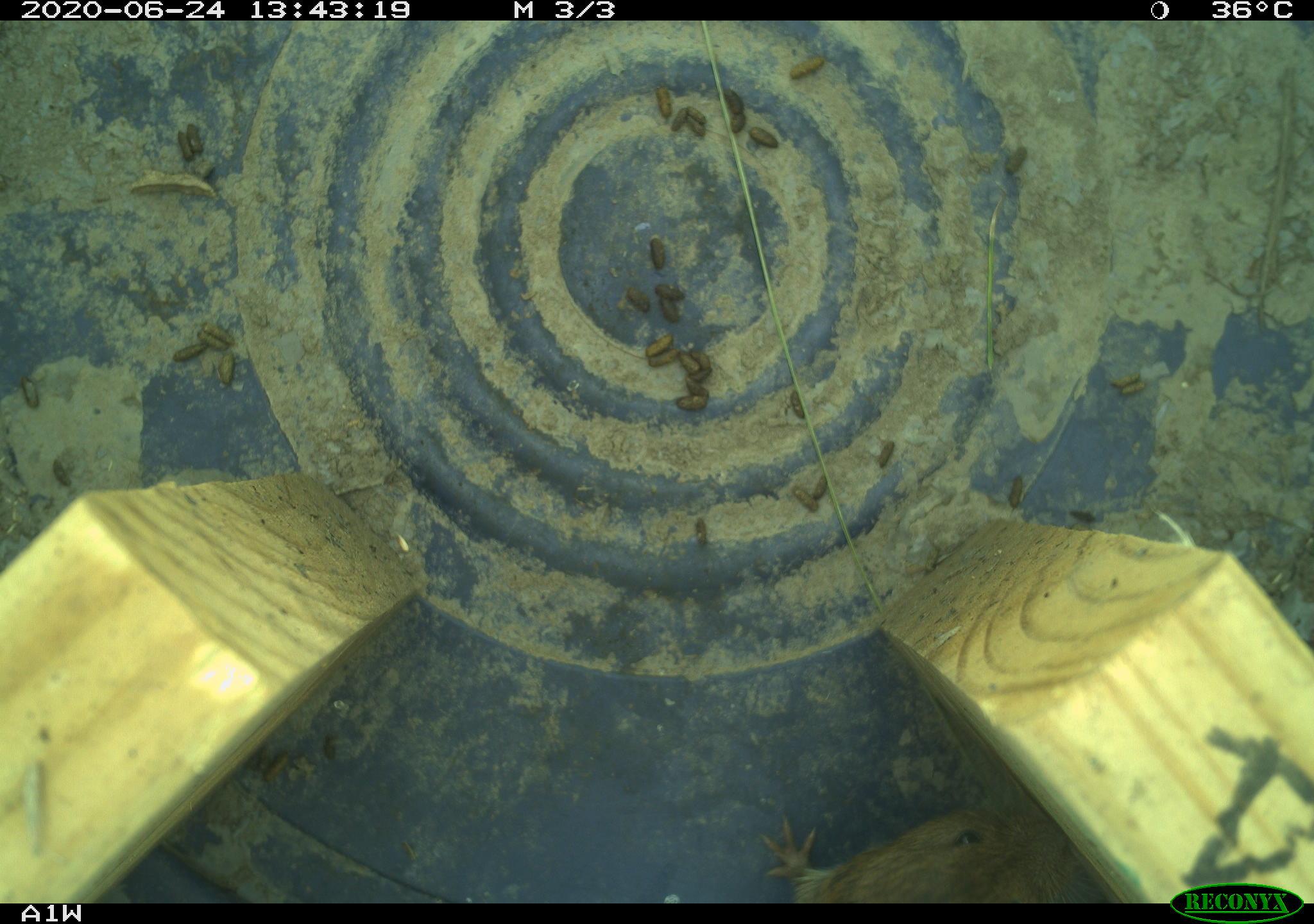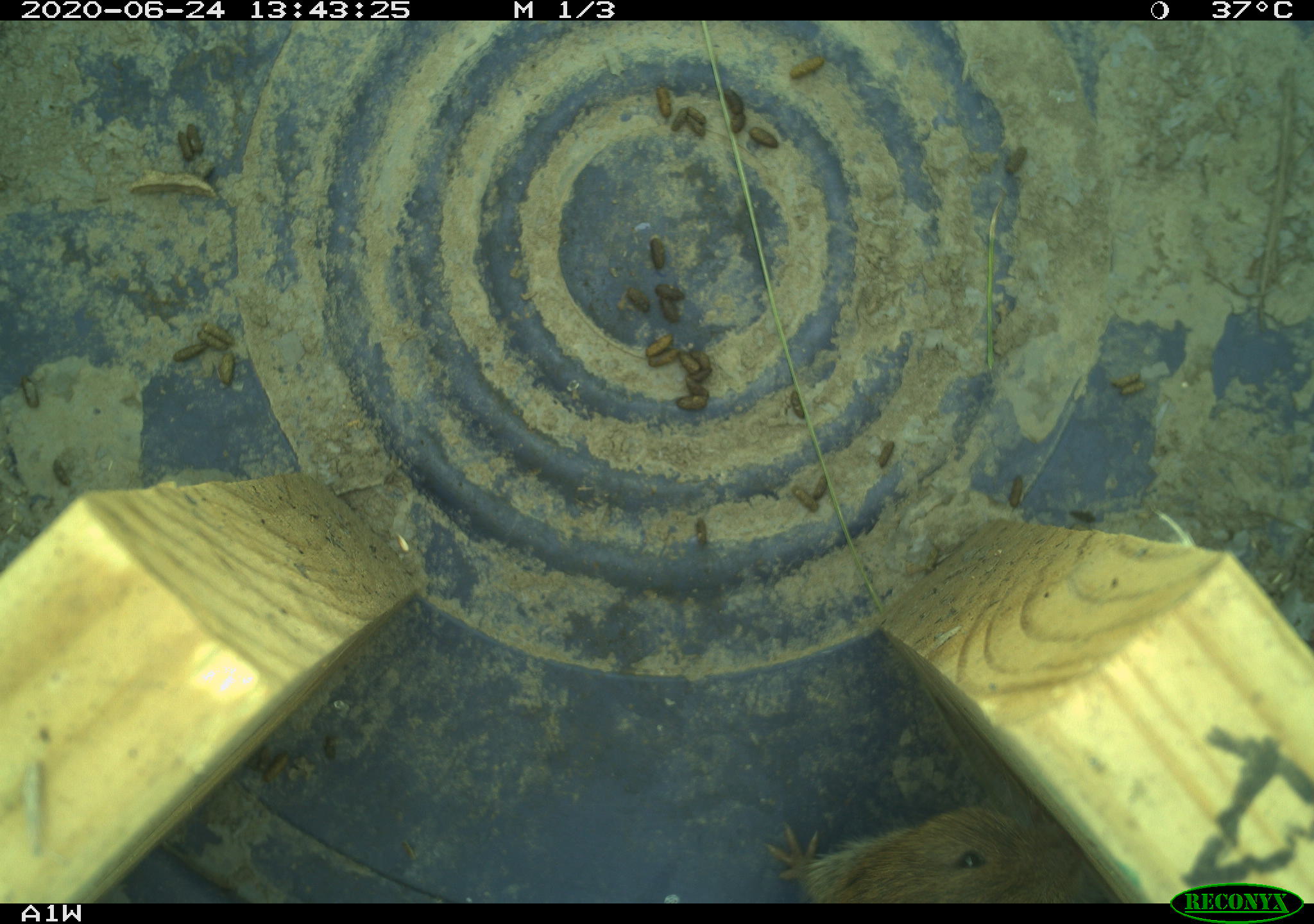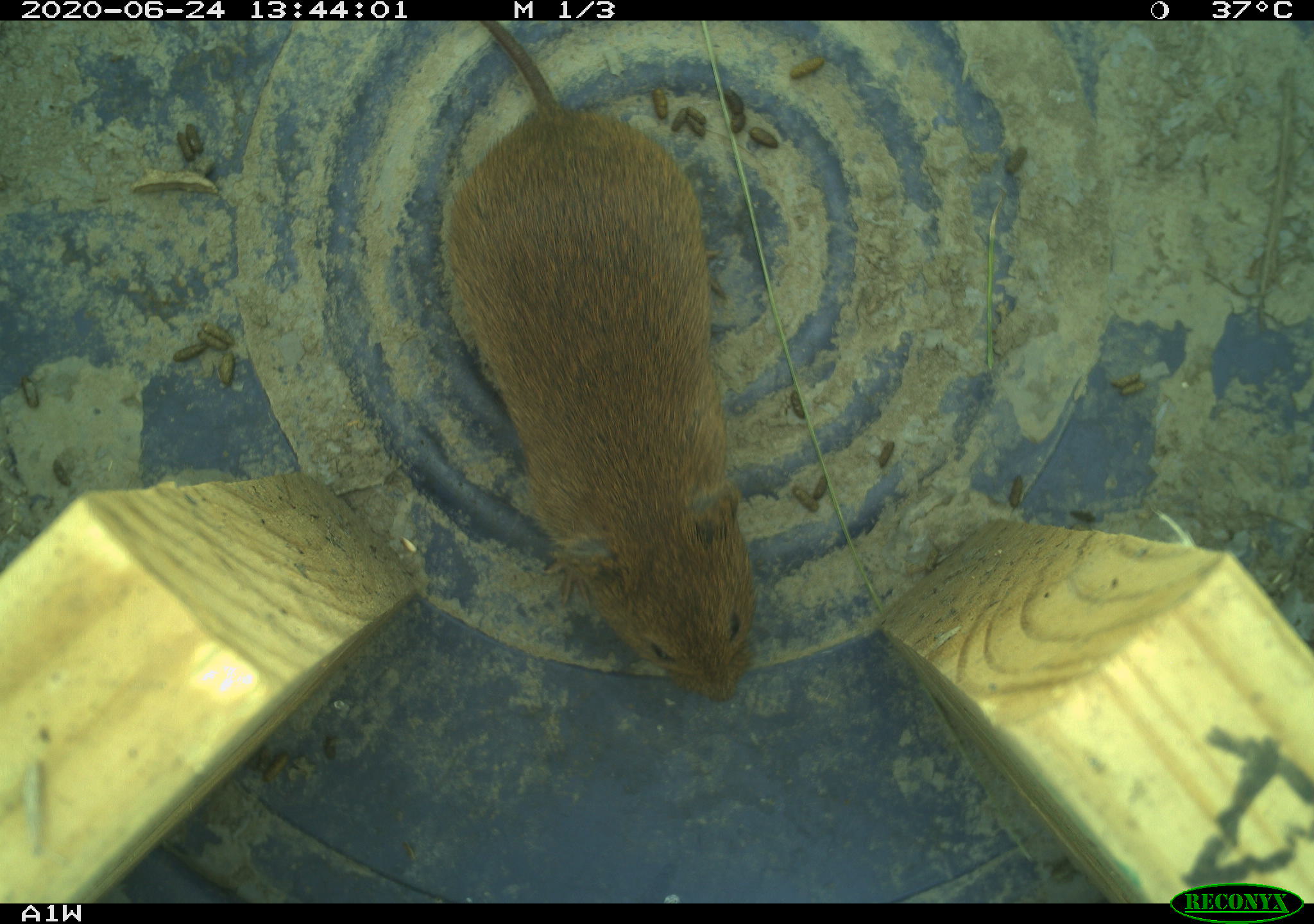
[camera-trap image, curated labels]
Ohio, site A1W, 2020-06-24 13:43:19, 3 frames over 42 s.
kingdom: Animalia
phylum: Chordata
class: Mammalia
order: Rodentia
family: Cricetidae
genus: Microtus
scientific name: Microtus pennsylvanicus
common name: meadow vole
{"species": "meadow vole (Microtus pennsylvanicus)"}